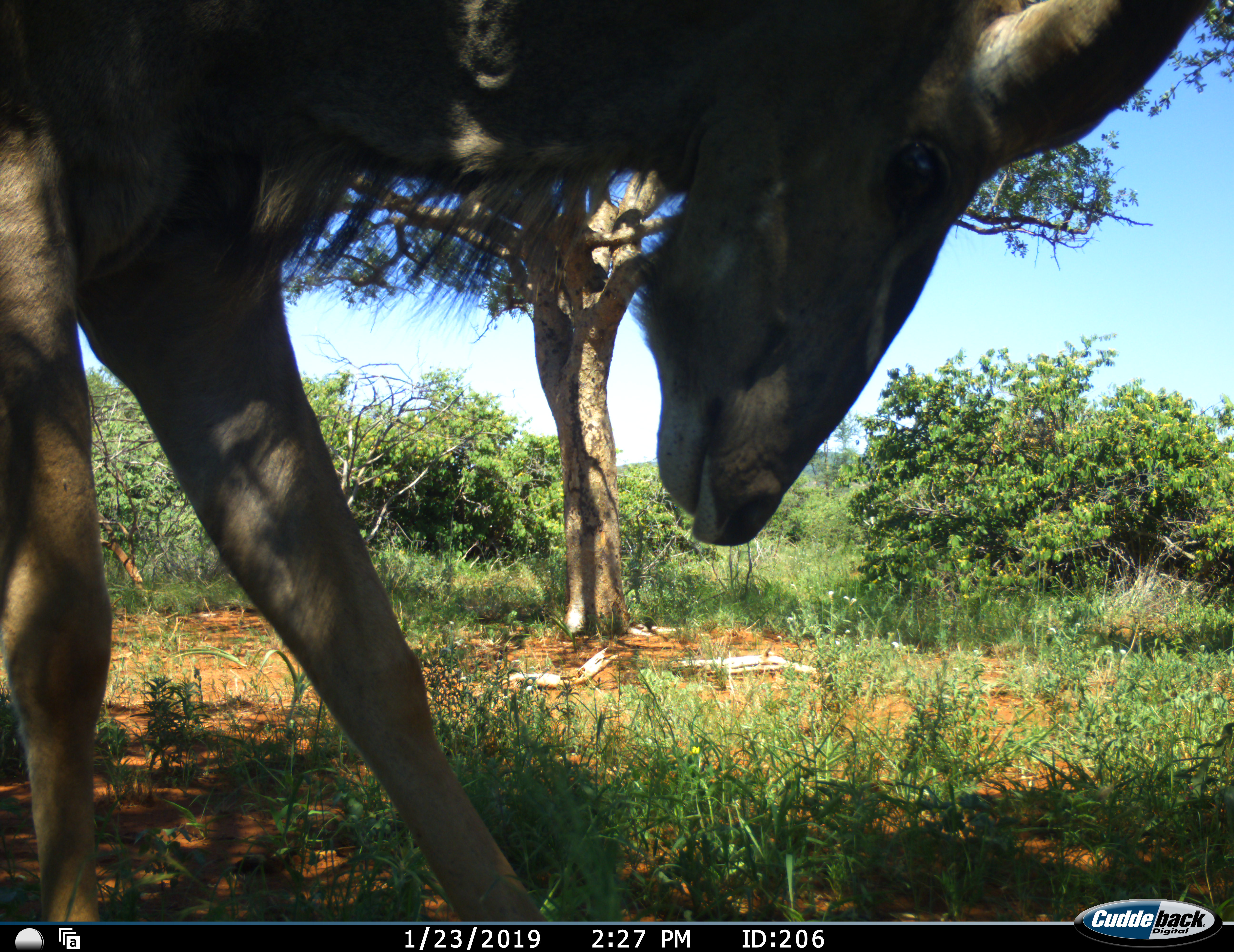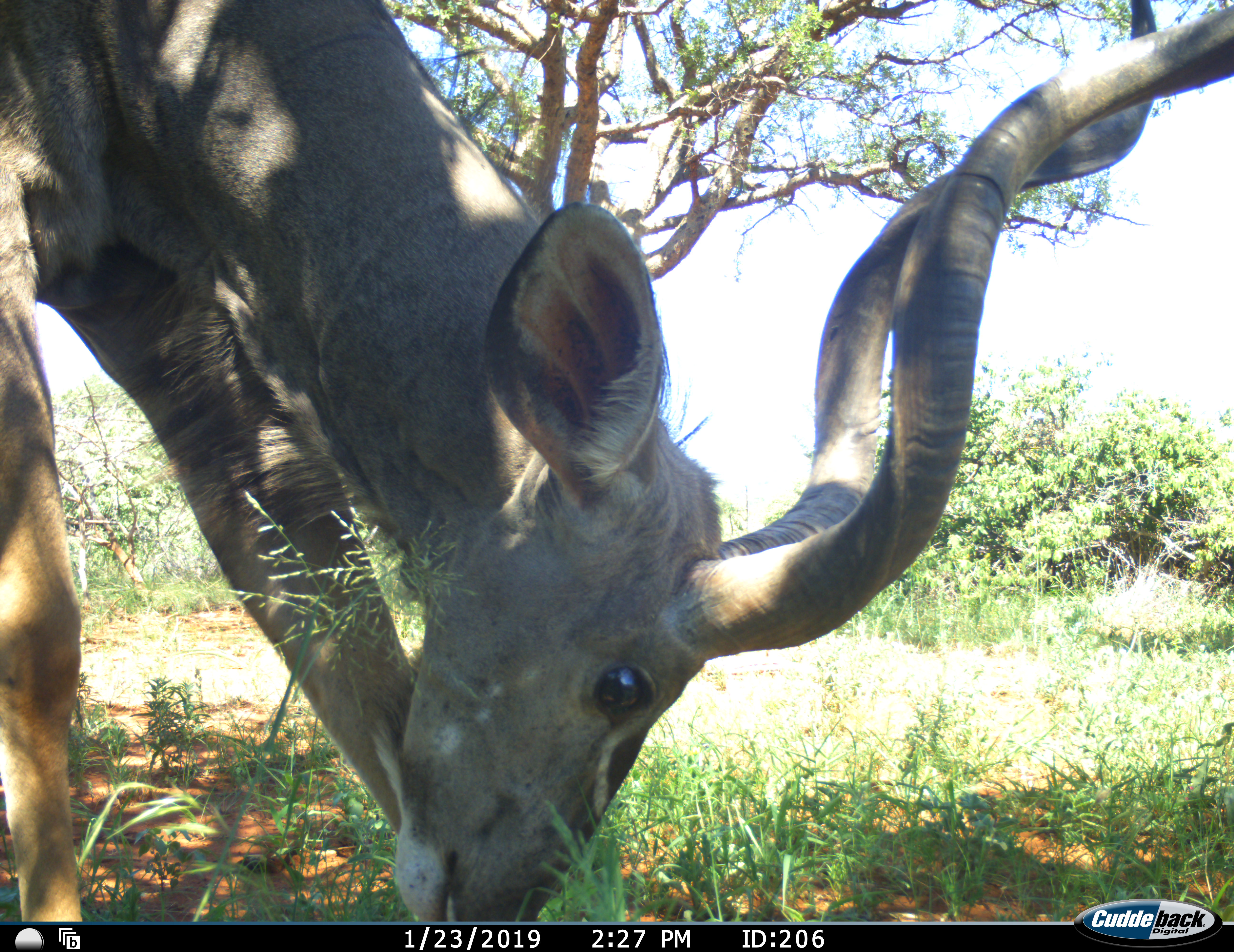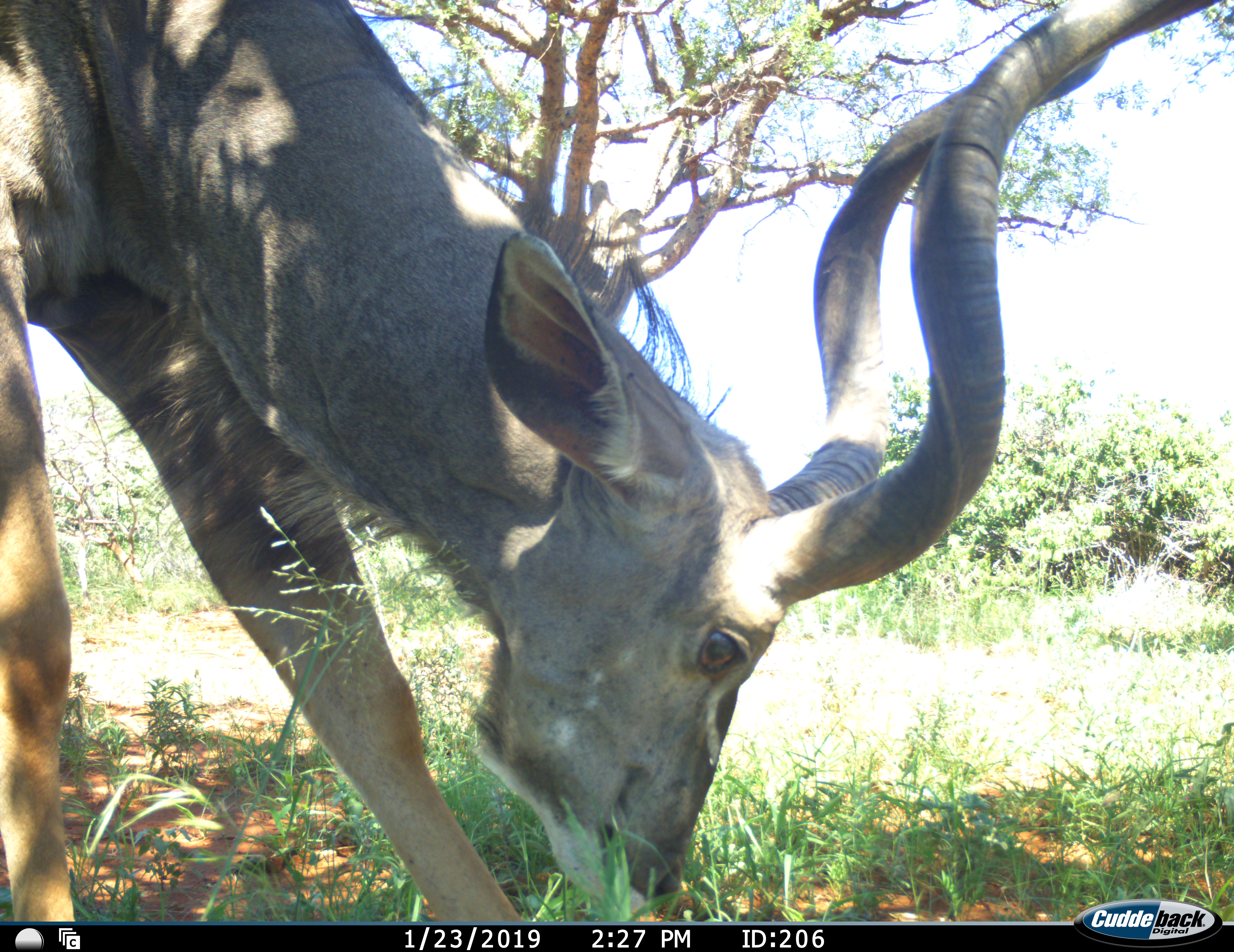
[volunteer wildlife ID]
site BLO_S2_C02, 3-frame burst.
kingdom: Animalia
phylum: Chordata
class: Mammalia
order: Artiodactyla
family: Bovidae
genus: Tragelaphus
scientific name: Tragelaphus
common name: kudu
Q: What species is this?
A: Kudu (Tragelaphus).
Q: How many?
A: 1.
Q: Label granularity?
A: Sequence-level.